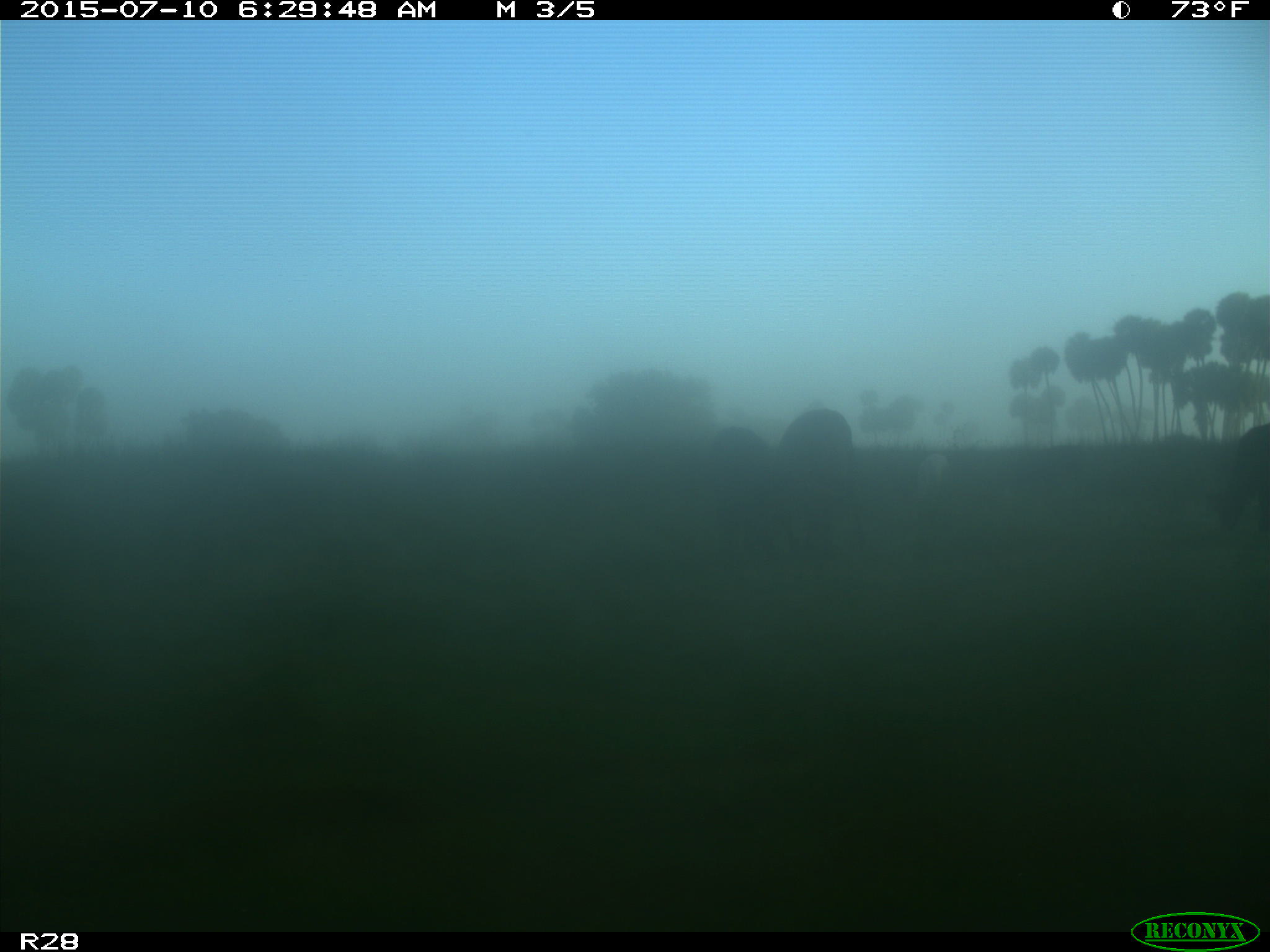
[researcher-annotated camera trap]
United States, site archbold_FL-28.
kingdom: Animalia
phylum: Chordata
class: Mammalia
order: Artiodactyla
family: Bovidae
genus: Bos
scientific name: Bos taurus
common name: domestic cow